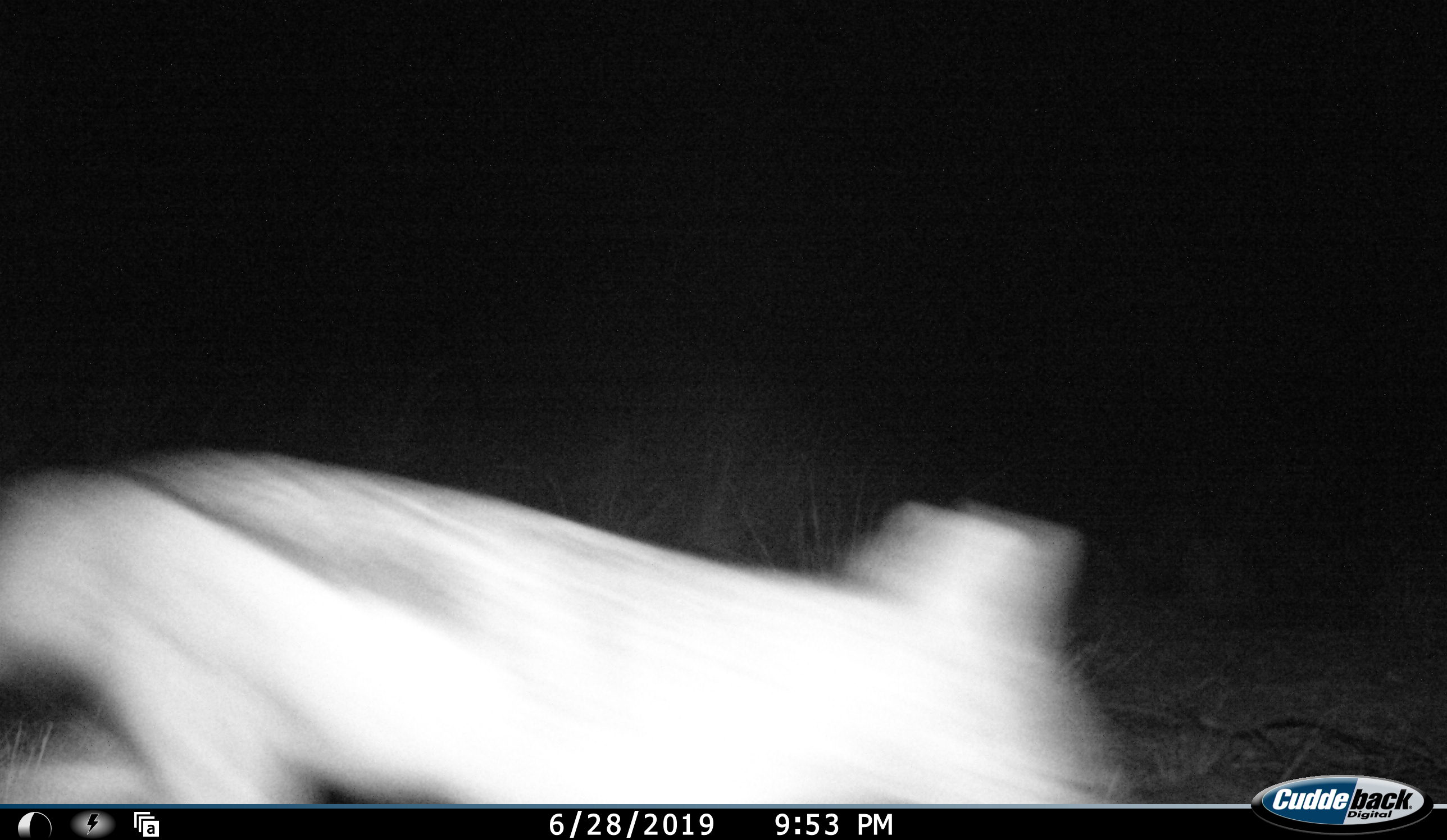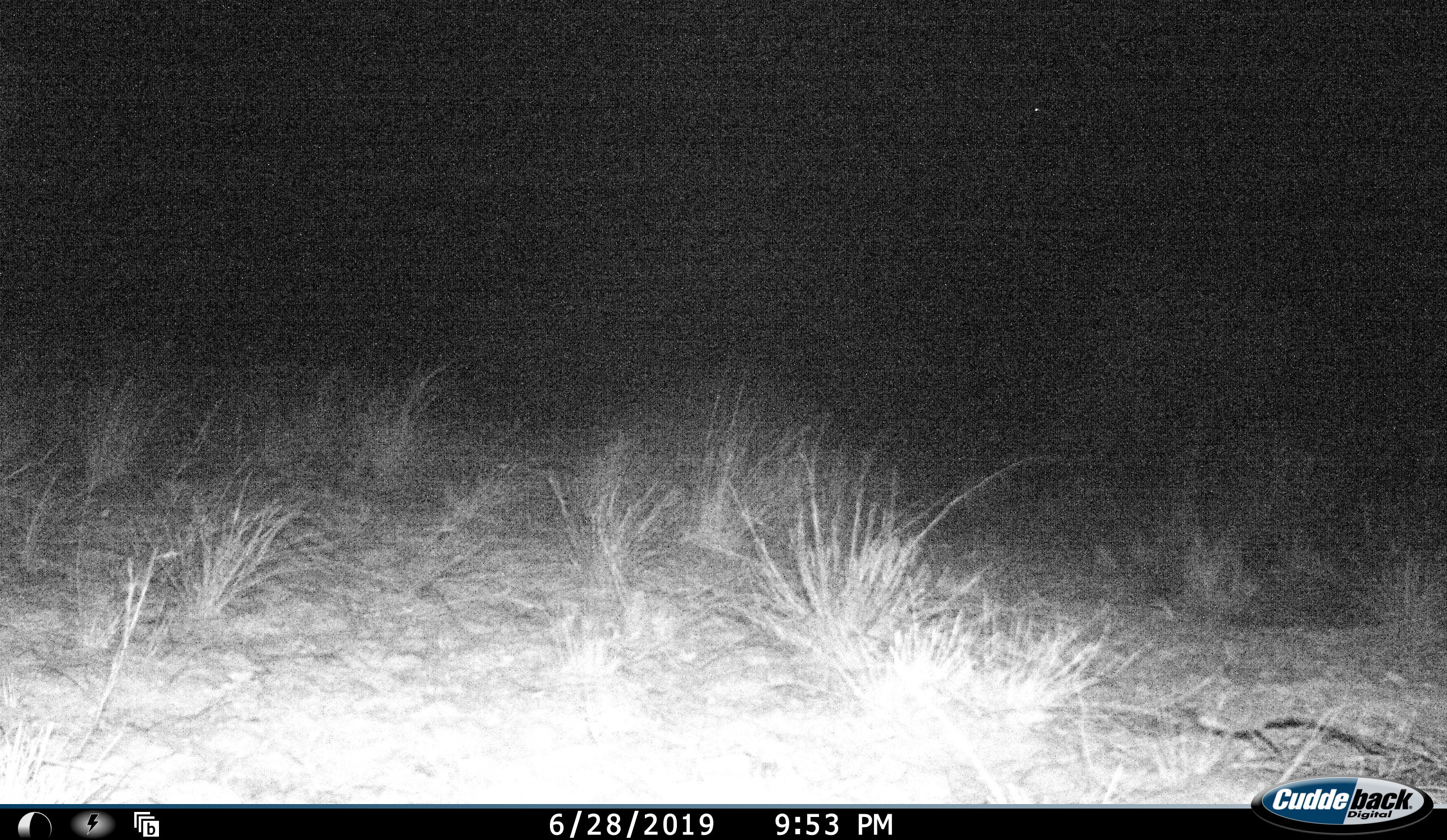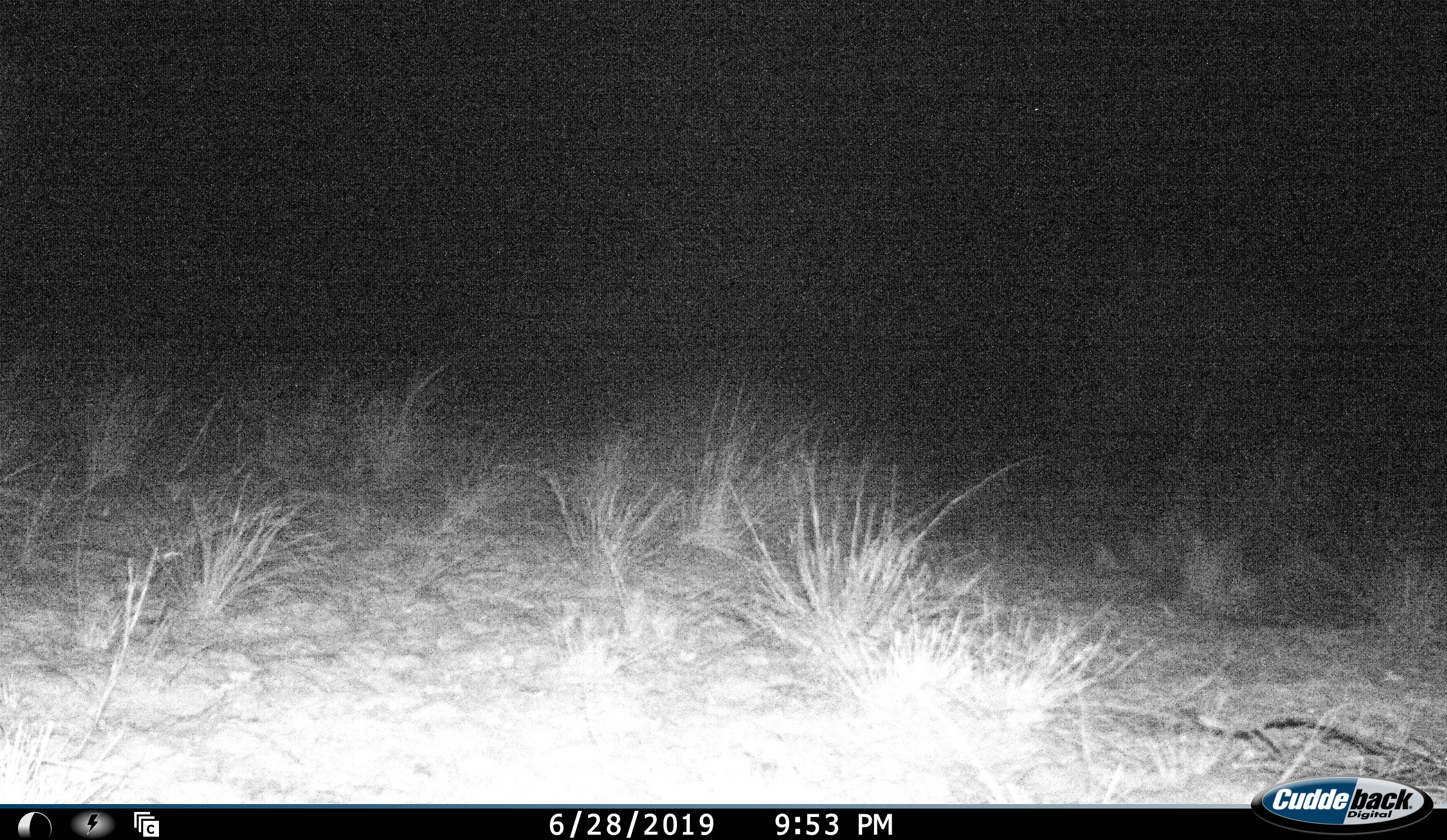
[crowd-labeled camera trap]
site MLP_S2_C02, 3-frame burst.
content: unidentified animal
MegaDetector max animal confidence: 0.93